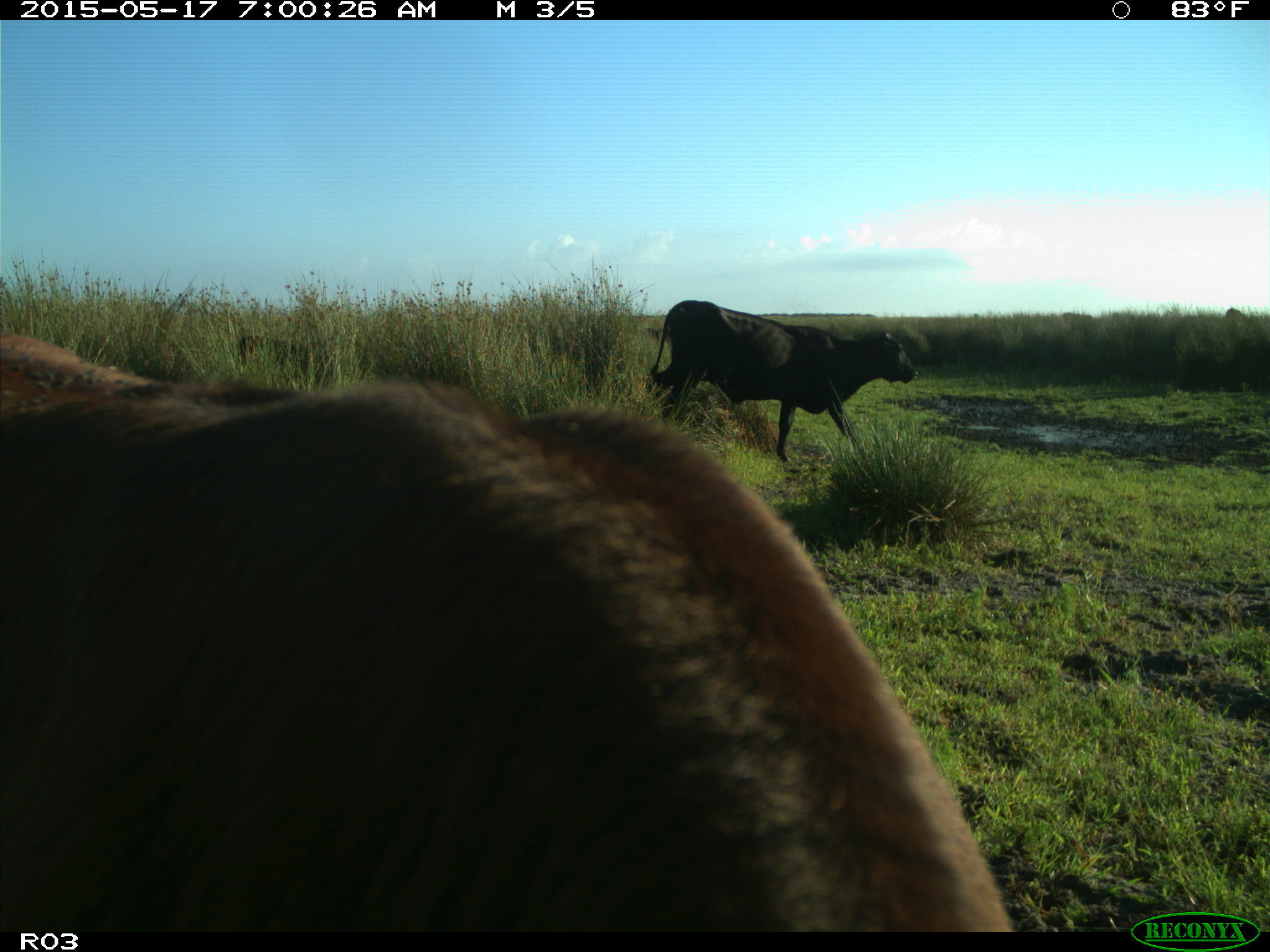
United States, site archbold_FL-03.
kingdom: Animalia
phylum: Chordata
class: Mammalia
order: Artiodactyla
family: Bovidae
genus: Bos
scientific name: Bos taurus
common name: domestic cow